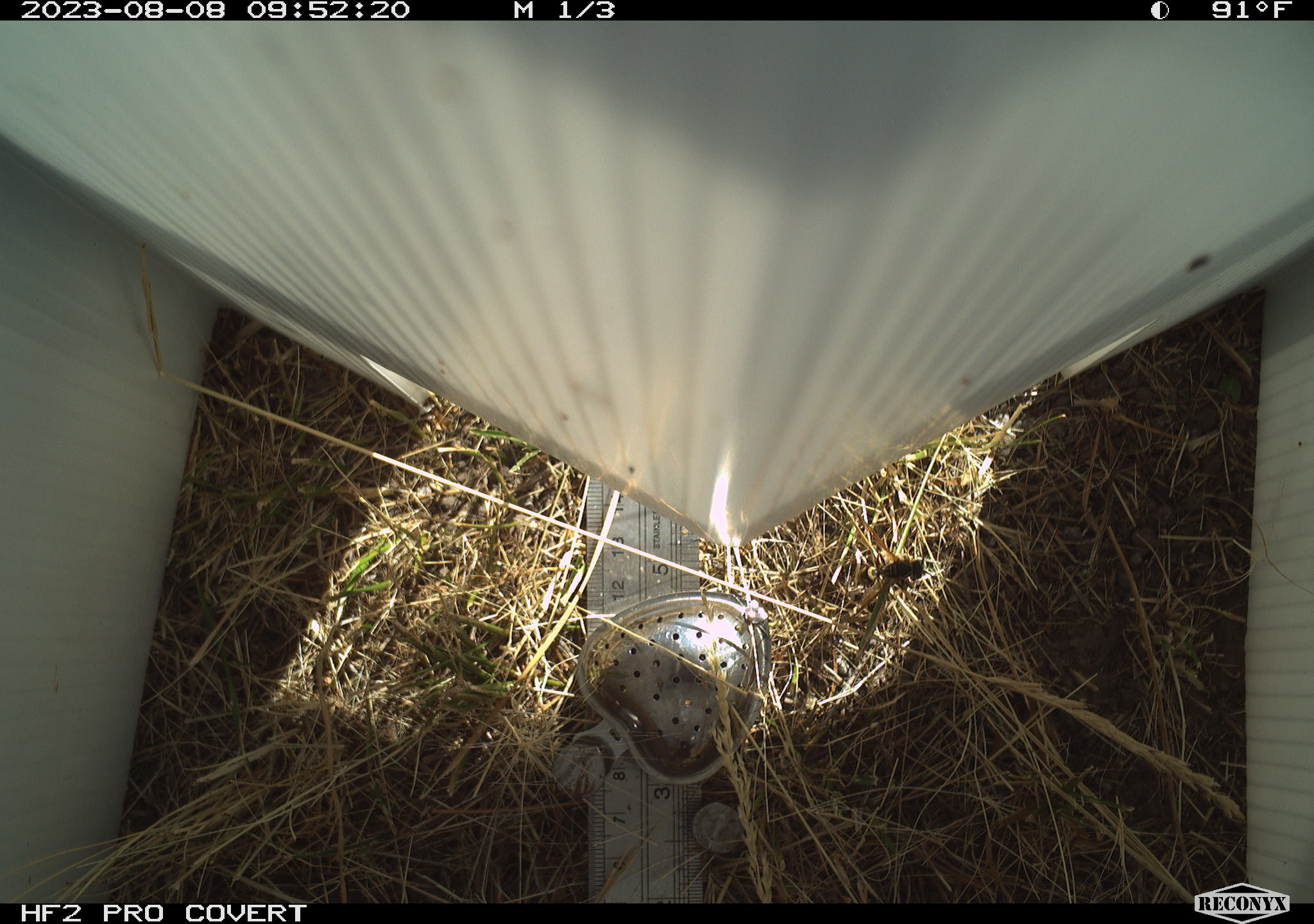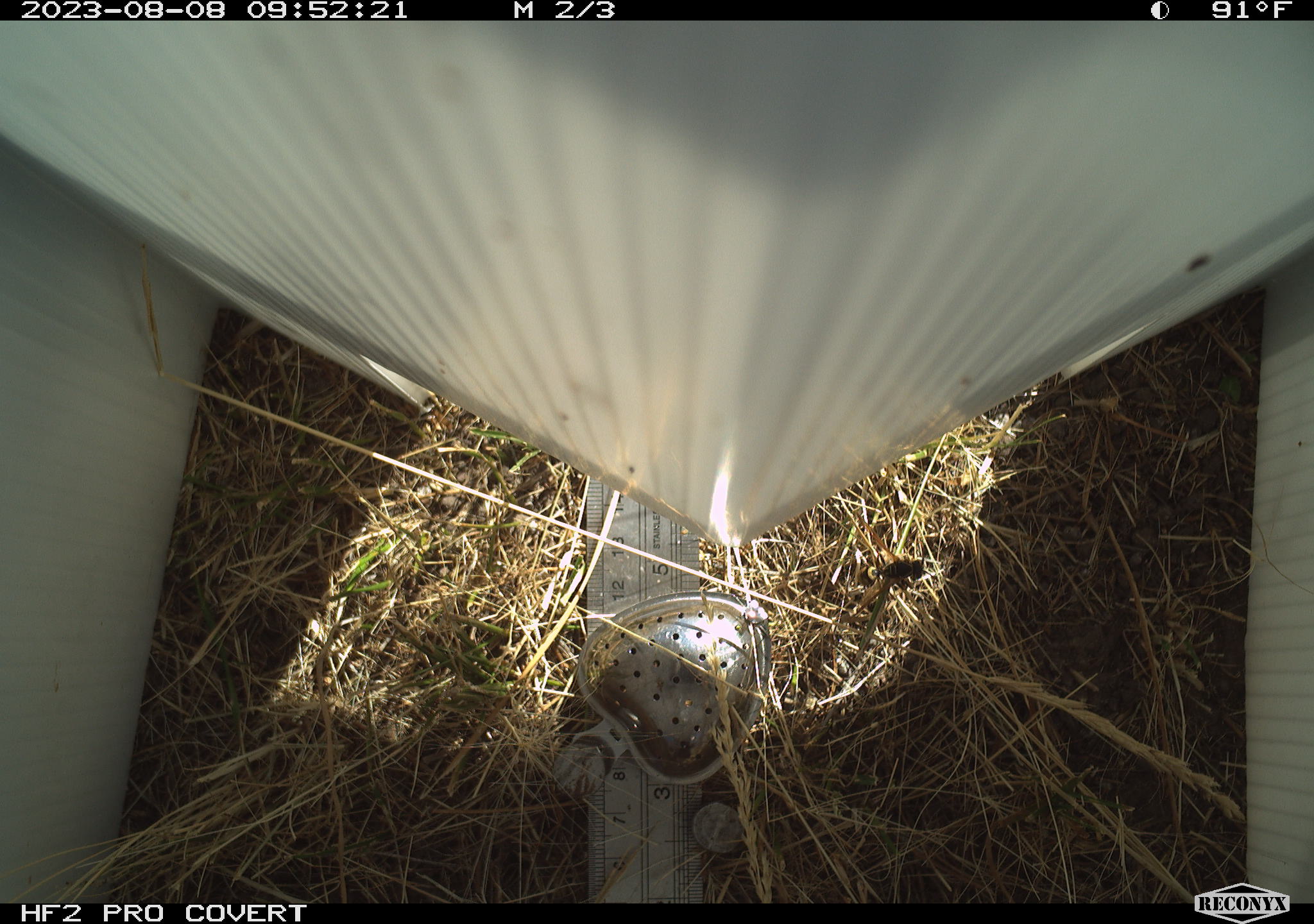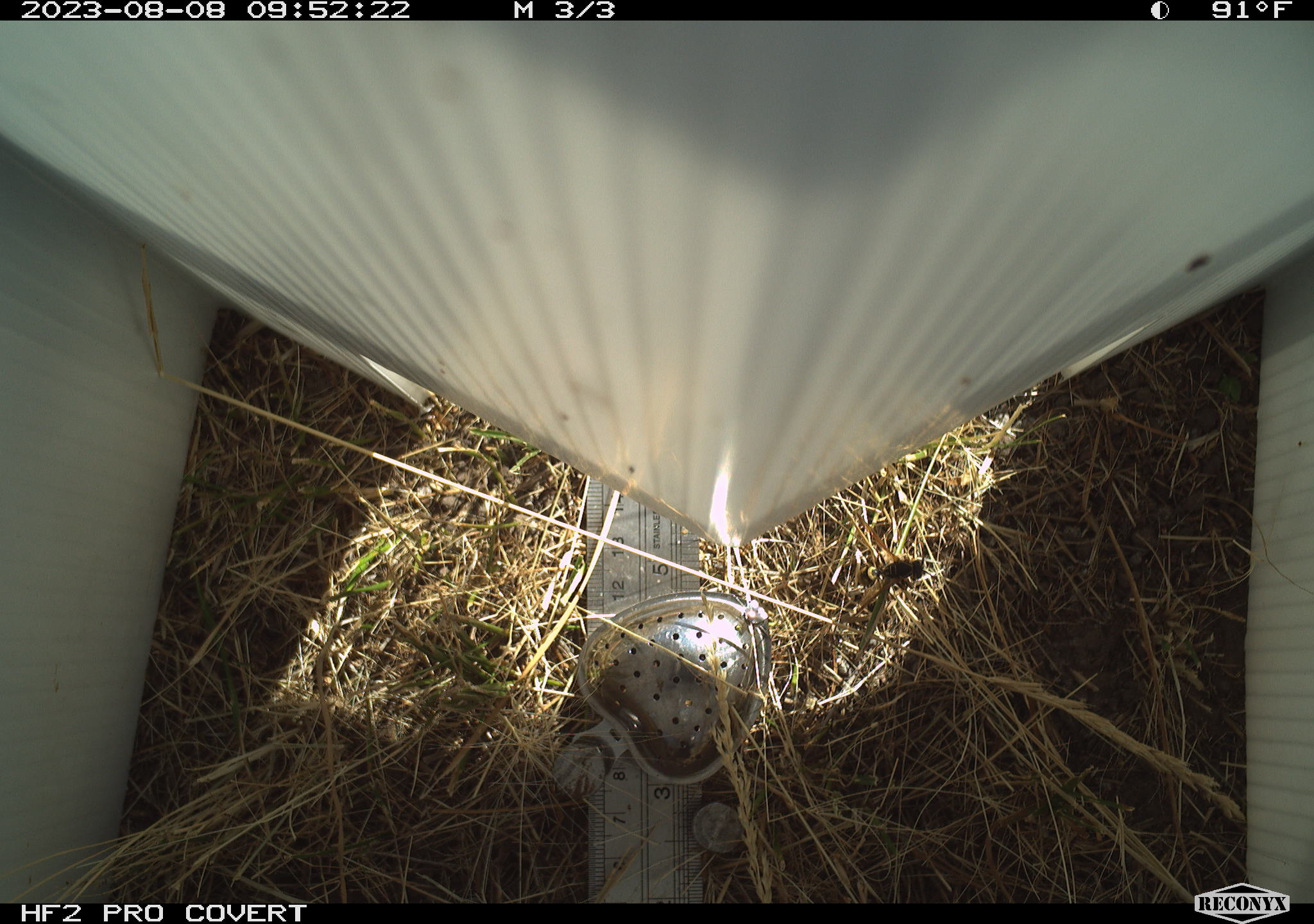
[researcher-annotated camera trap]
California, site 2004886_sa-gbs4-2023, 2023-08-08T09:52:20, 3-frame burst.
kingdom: Animalia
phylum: Arthropoda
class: Insecta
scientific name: Insecta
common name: insect